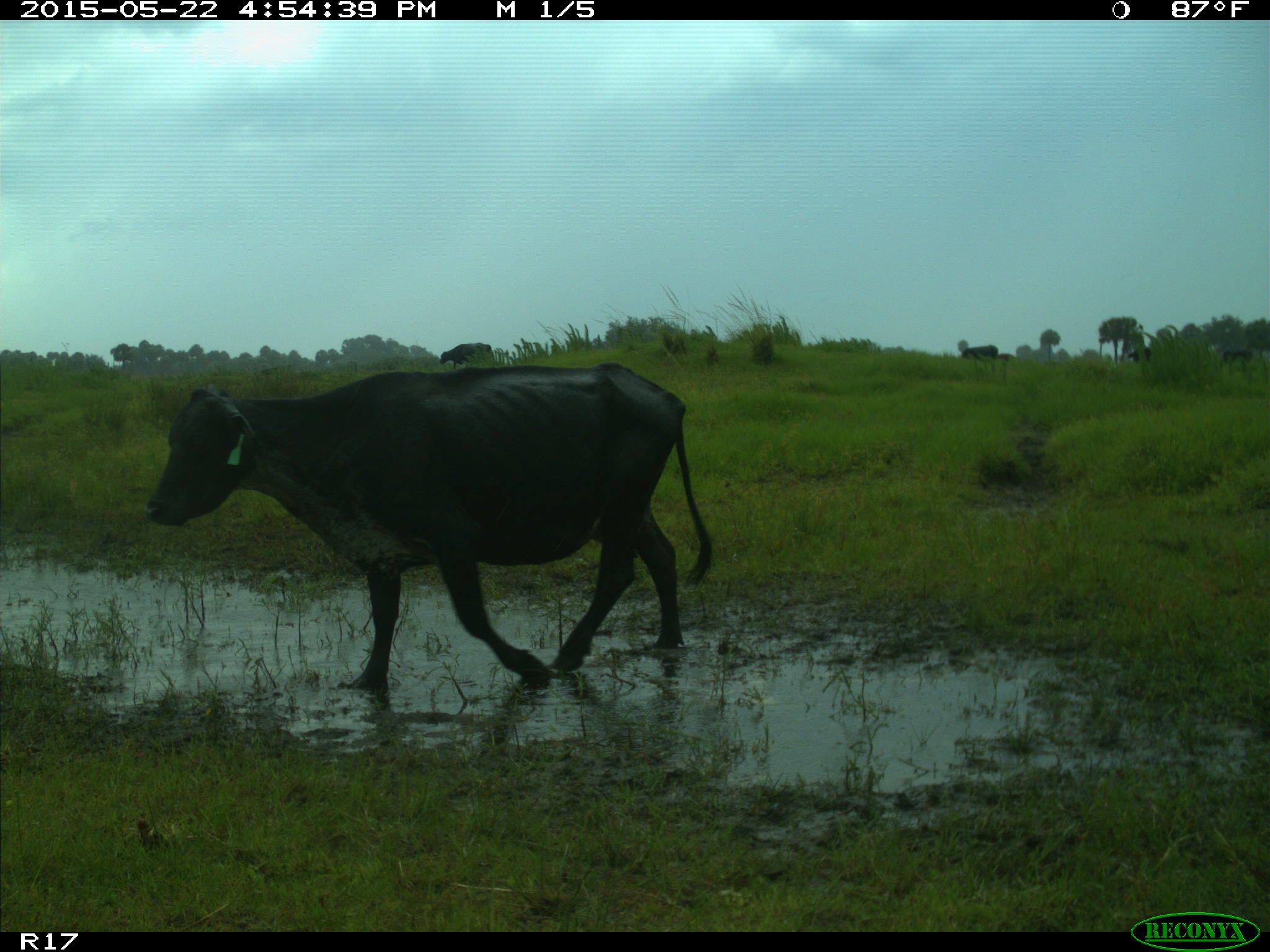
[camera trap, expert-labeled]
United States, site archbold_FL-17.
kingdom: Animalia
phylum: Chordata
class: Mammalia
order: Artiodactyla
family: Bovidae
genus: Bos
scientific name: Bos taurus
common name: domestic cow